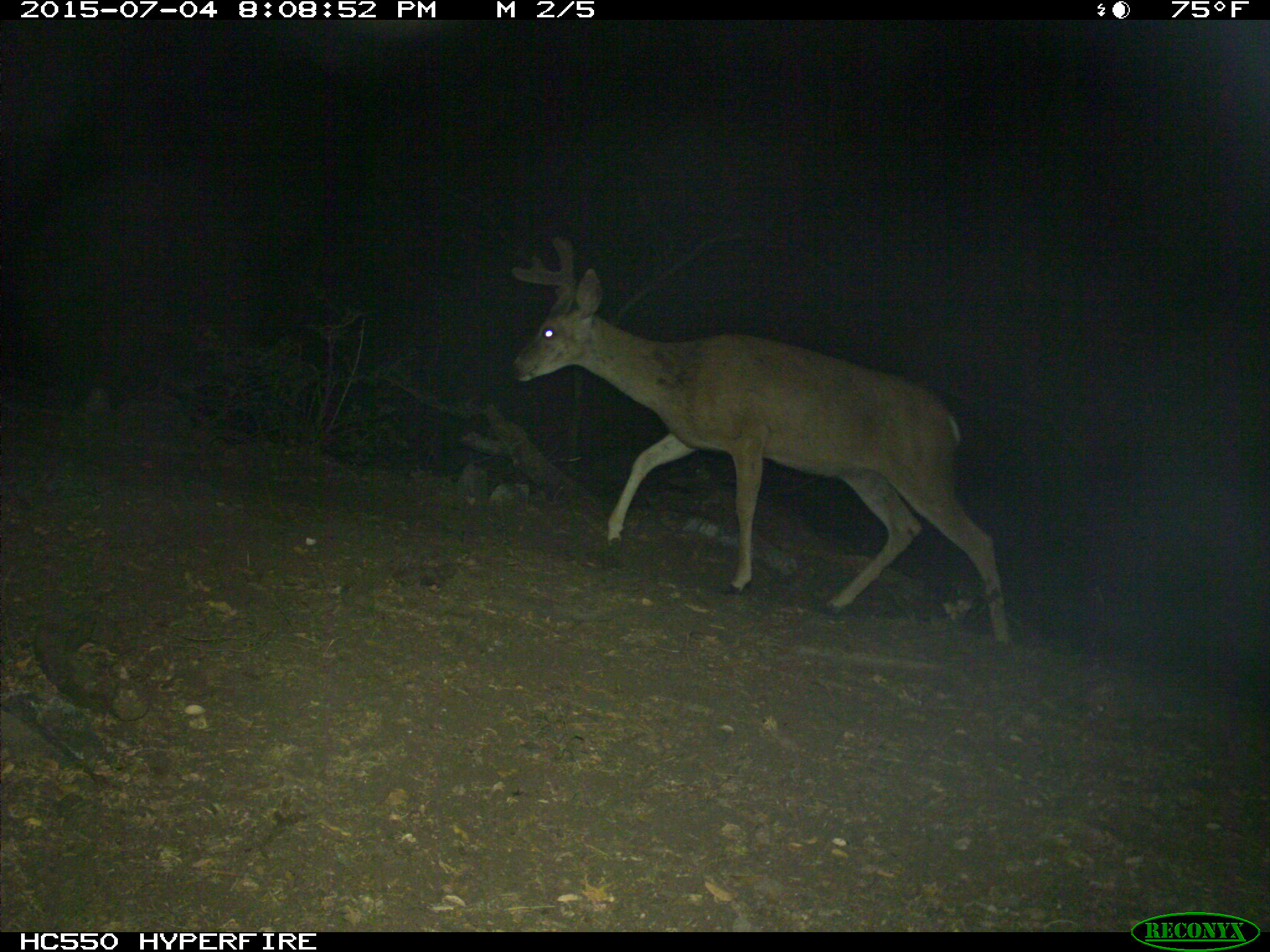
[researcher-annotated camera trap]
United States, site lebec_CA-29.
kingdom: Animalia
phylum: Chordata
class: Mammalia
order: Artiodactyla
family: Cervidae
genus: Odocoileus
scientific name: Odocoileus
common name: deer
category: unidentified deer